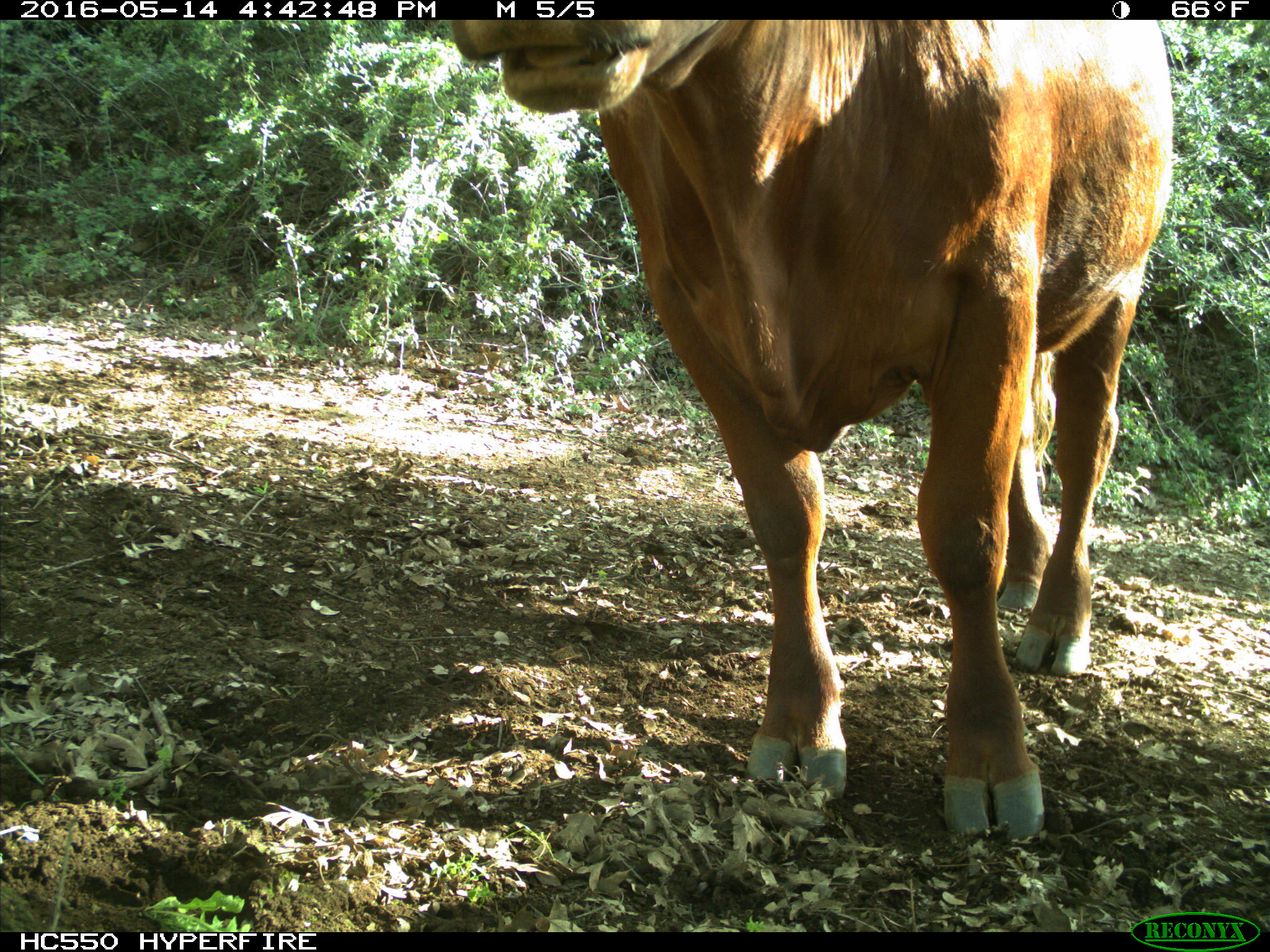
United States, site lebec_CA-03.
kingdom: Animalia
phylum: Chordata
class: Mammalia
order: Artiodactyla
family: Bovidae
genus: Bos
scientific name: Bos taurus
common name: domestic cow